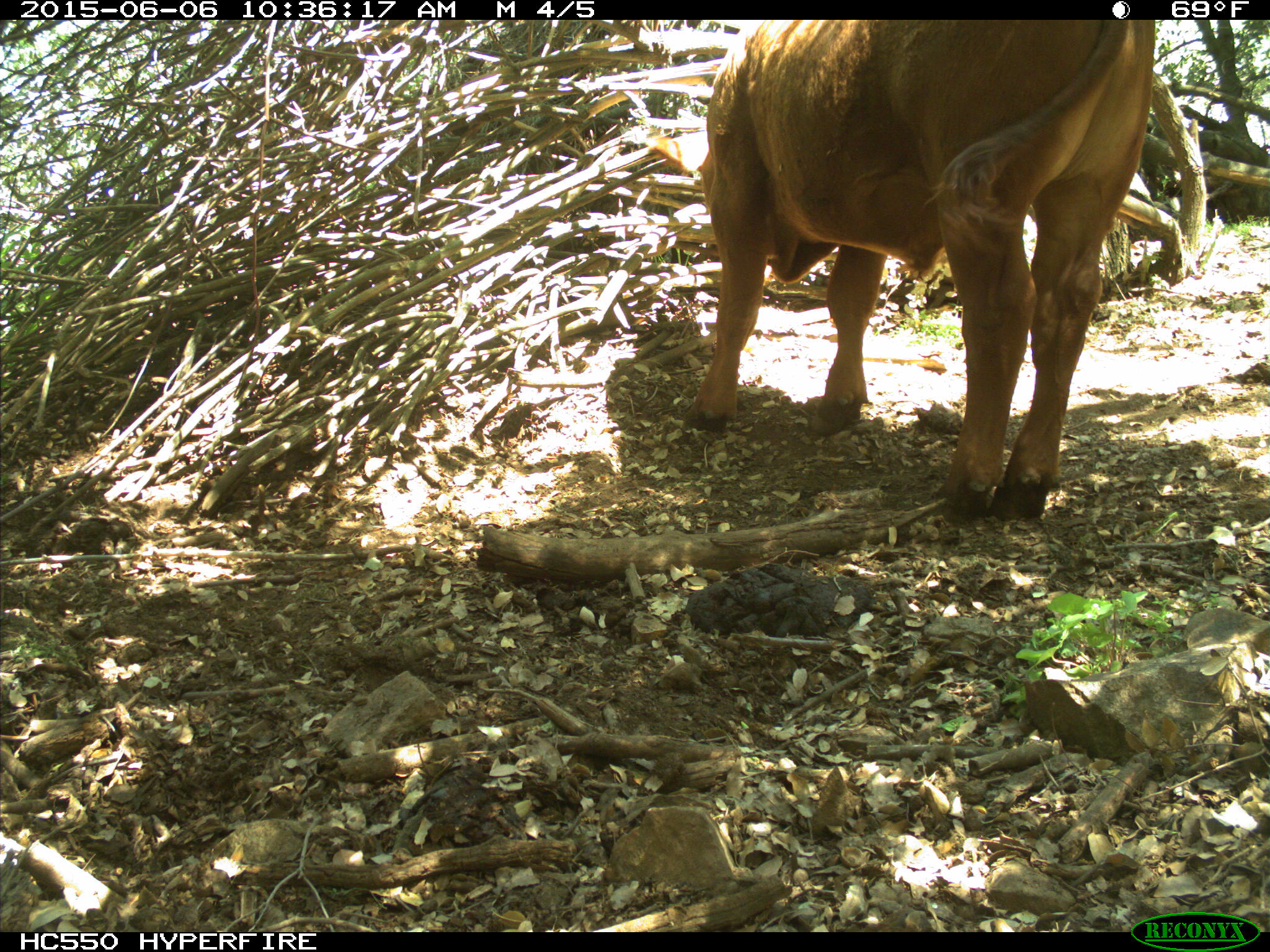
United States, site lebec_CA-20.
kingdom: Animalia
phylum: Chordata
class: Mammalia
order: Artiodactyla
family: Bovidae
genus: Bos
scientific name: Bos taurus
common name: domestic cow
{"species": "Bos taurus (domestic cow)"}